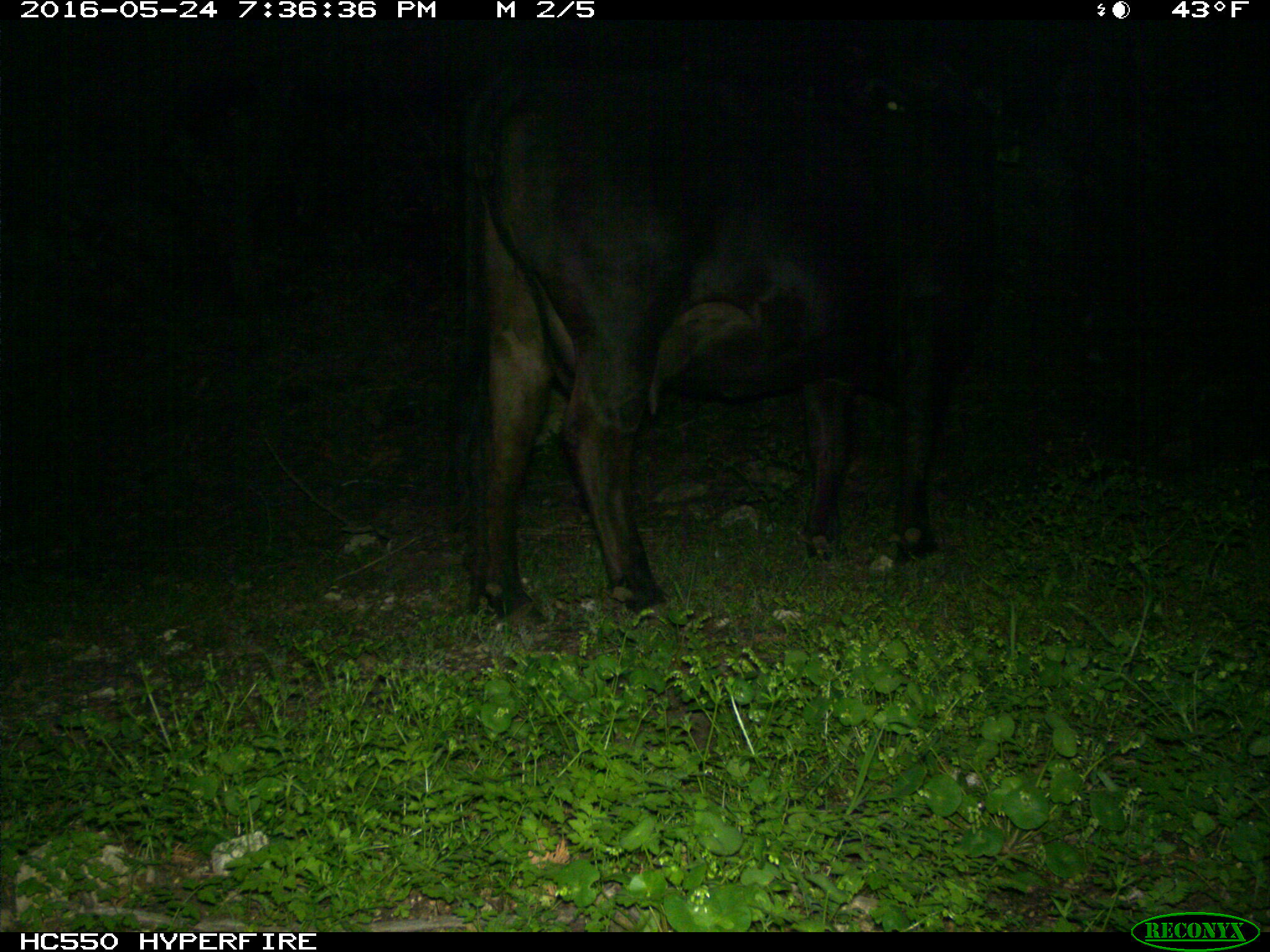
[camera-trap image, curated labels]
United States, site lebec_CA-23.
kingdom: Animalia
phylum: Chordata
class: Mammalia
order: Artiodactyla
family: Bovidae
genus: Bos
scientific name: Bos taurus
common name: domestic cow